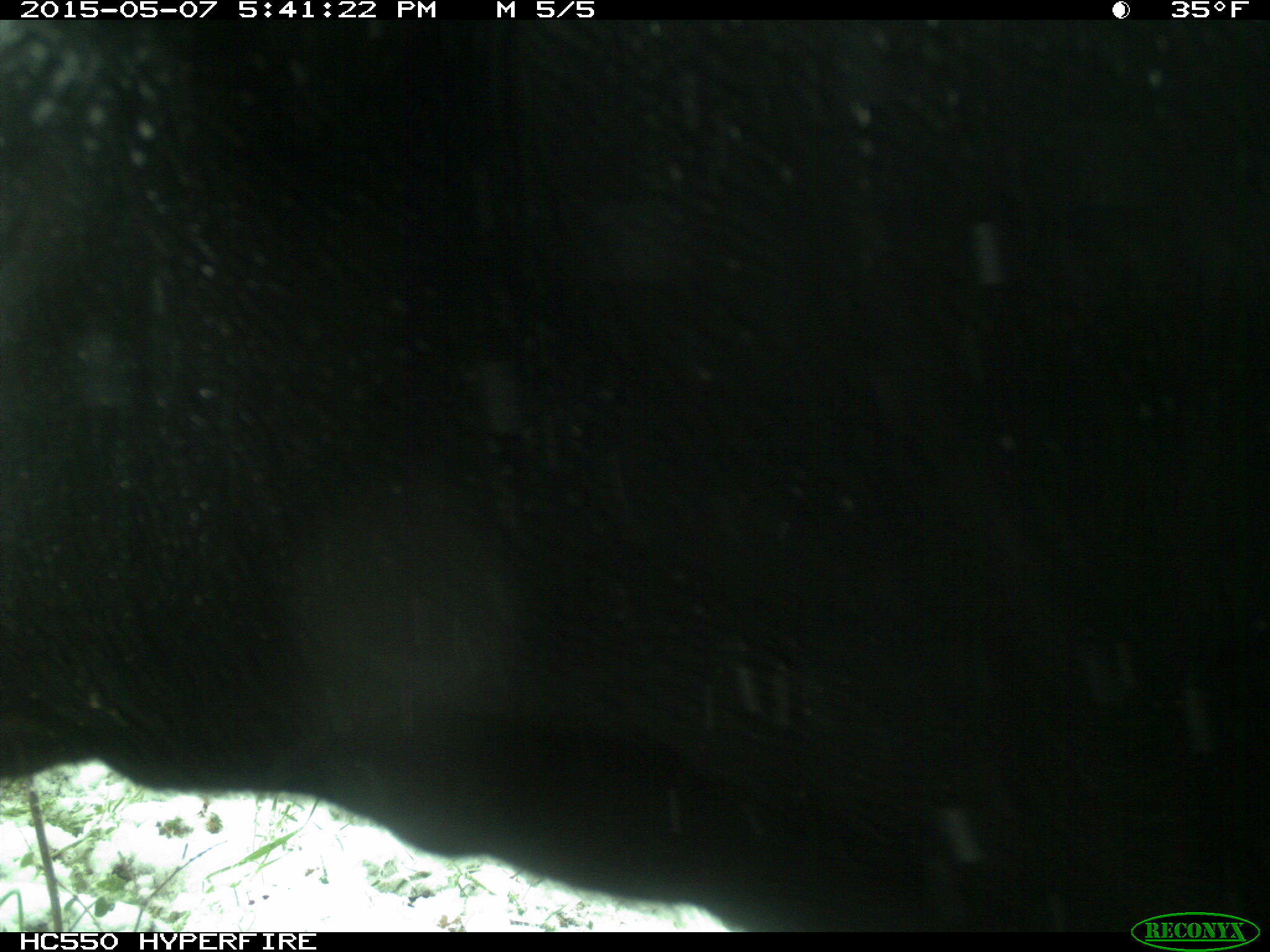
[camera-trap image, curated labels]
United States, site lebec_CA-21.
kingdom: Animalia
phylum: Chordata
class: Mammalia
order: Artiodactyla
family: Bovidae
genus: Bos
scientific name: Bos taurus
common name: domestic cow